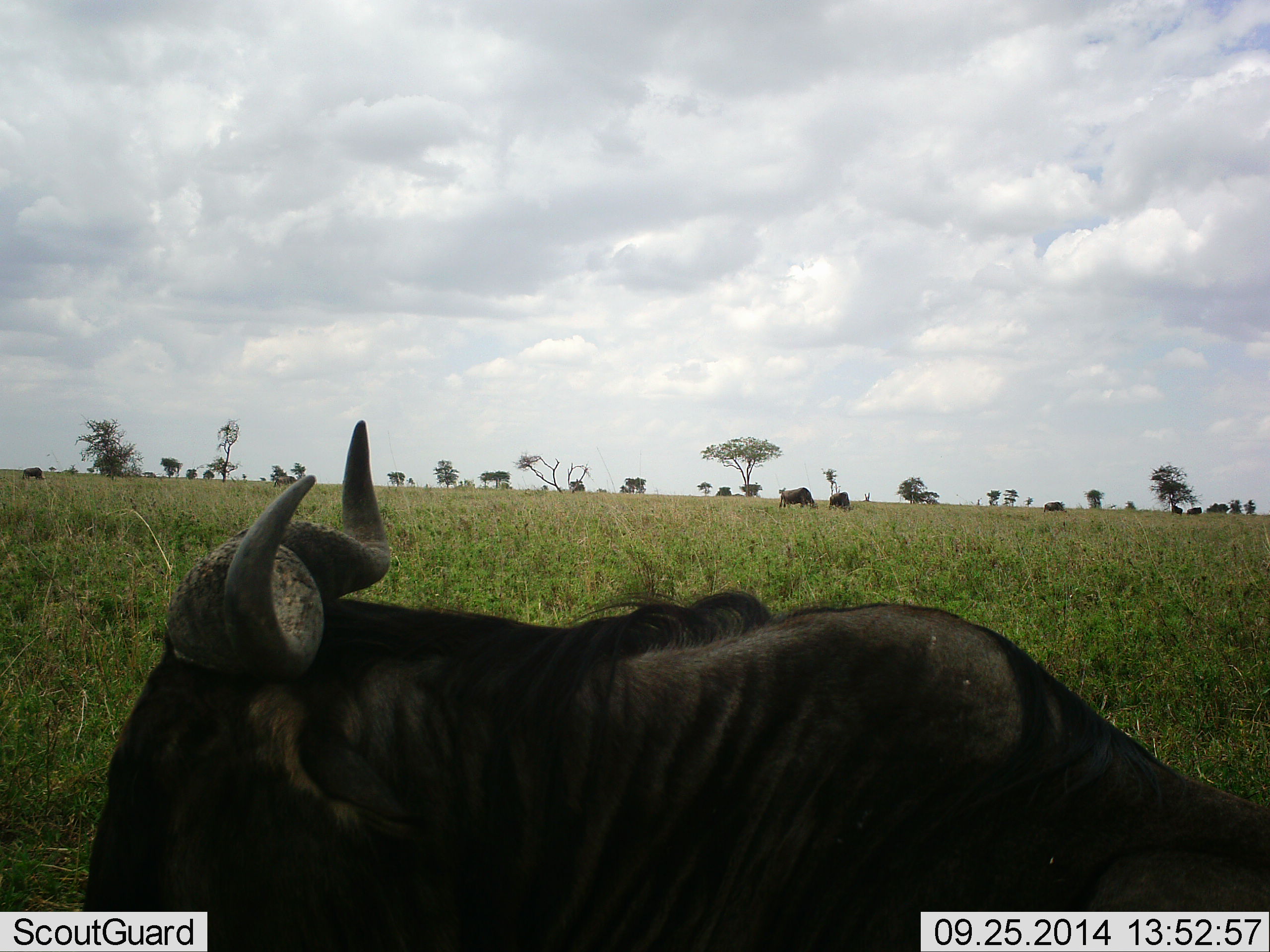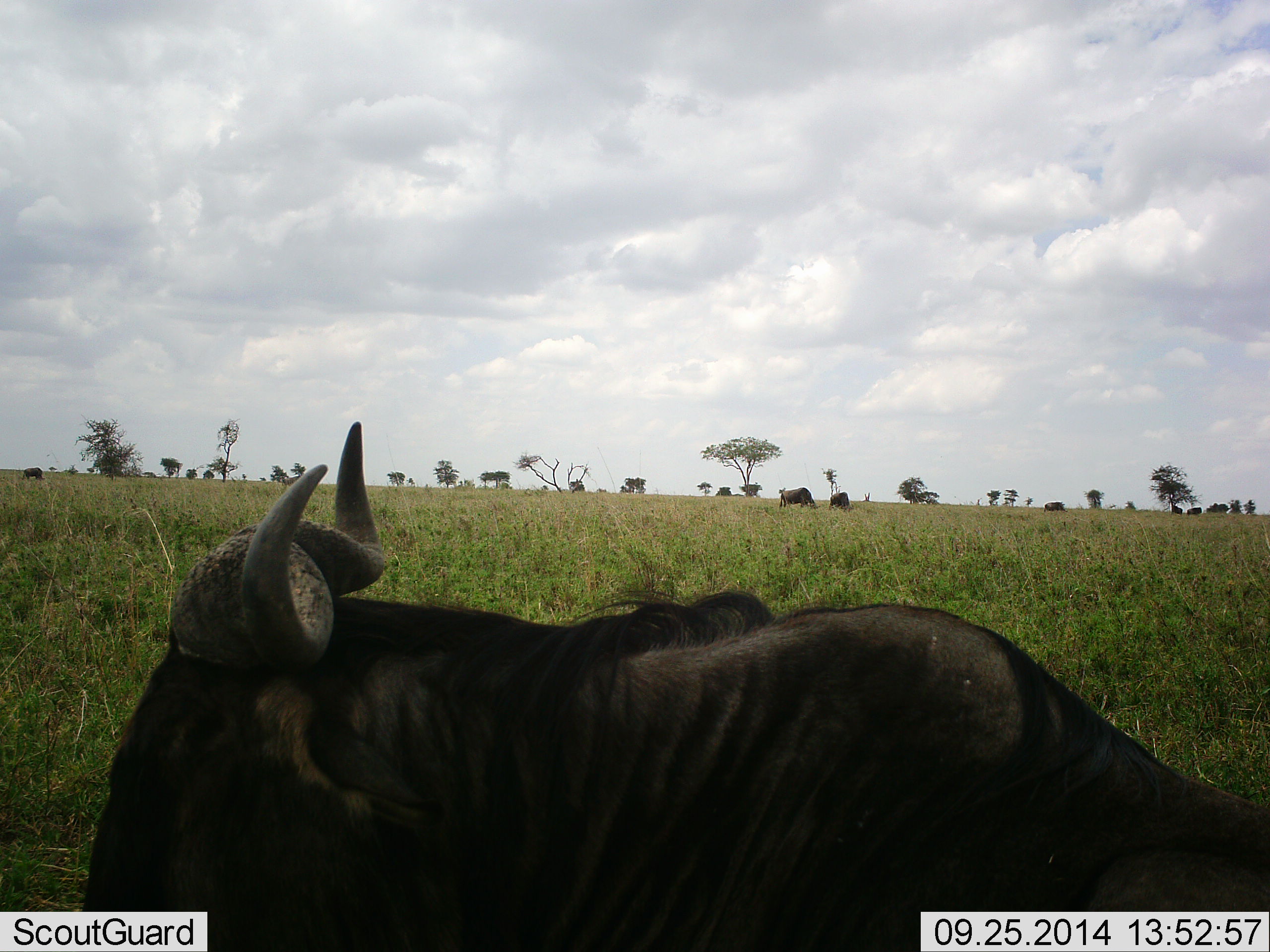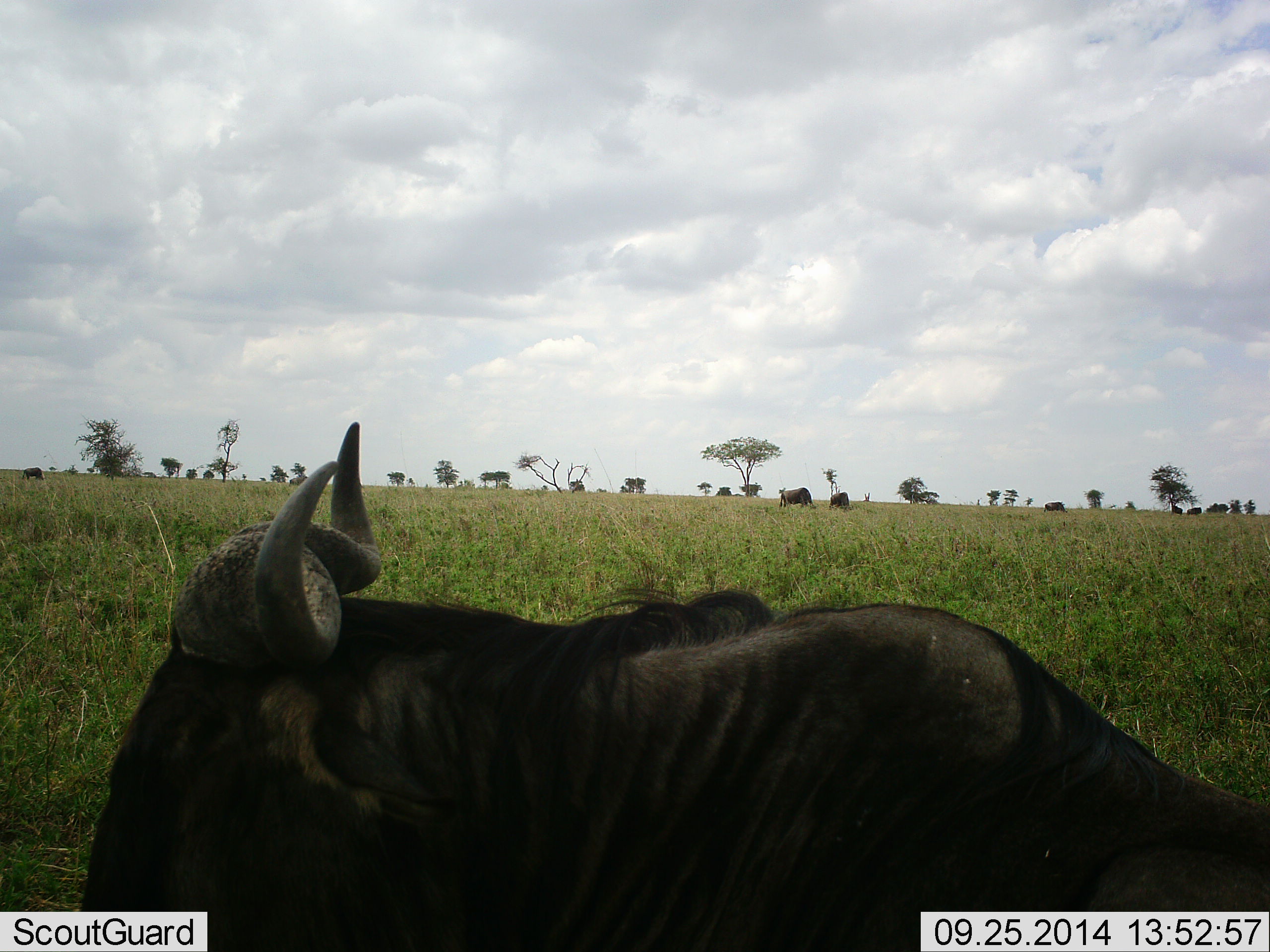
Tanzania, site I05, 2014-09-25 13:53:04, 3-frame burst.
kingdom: Animalia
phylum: Chordata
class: Mammalia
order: Artiodactyla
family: Bovidae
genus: Connochaetes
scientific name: Connochaetes taurinus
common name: blue wildebeest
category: wildebeest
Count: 7.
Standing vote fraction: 50%.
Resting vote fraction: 50%.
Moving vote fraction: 10%.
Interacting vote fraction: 0%.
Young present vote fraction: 0%.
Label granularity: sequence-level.